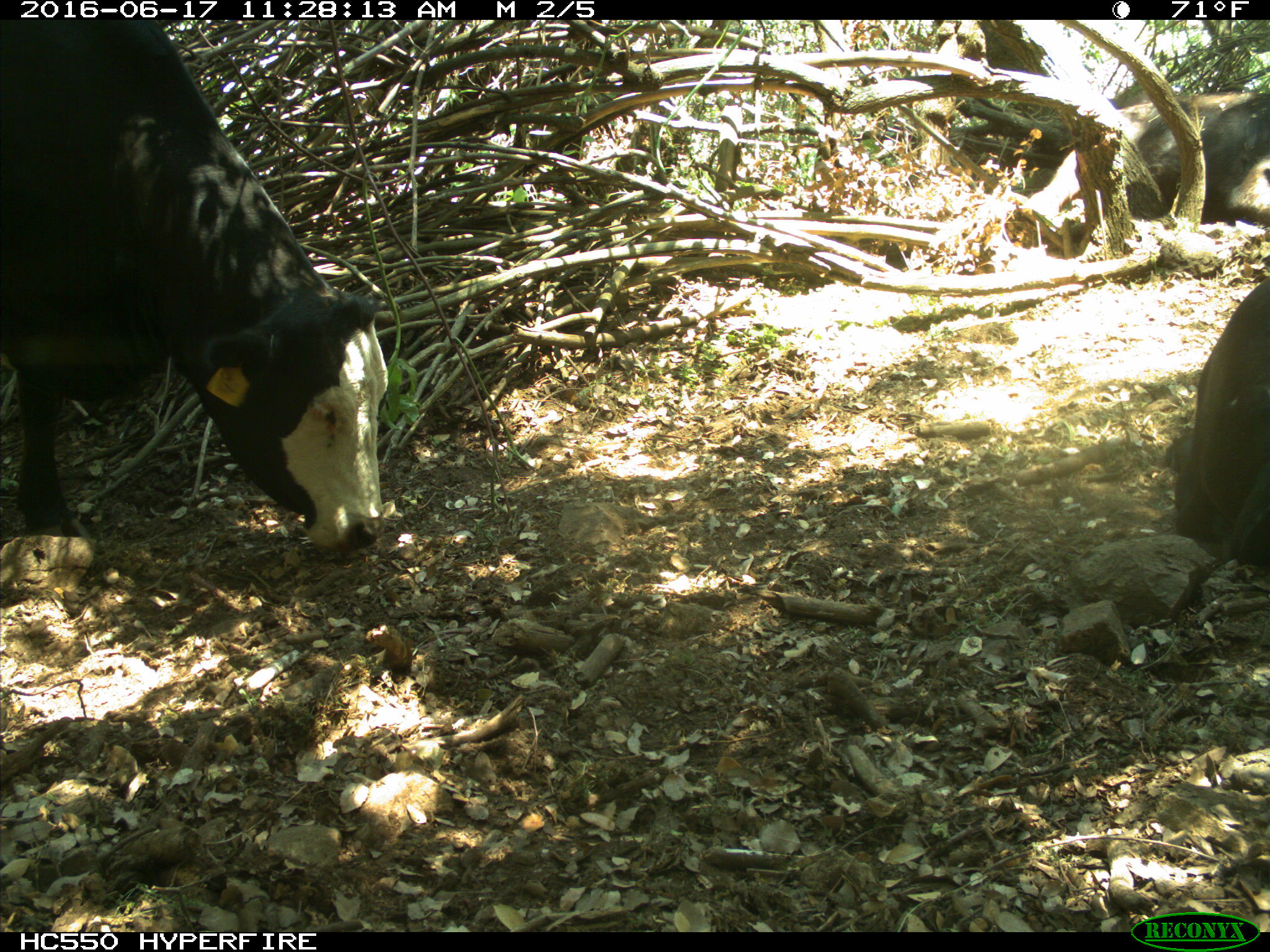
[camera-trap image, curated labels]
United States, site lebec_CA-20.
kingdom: Animalia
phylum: Chordata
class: Mammalia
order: Artiodactyla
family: Bovidae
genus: Bos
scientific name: Bos taurus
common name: domestic cow